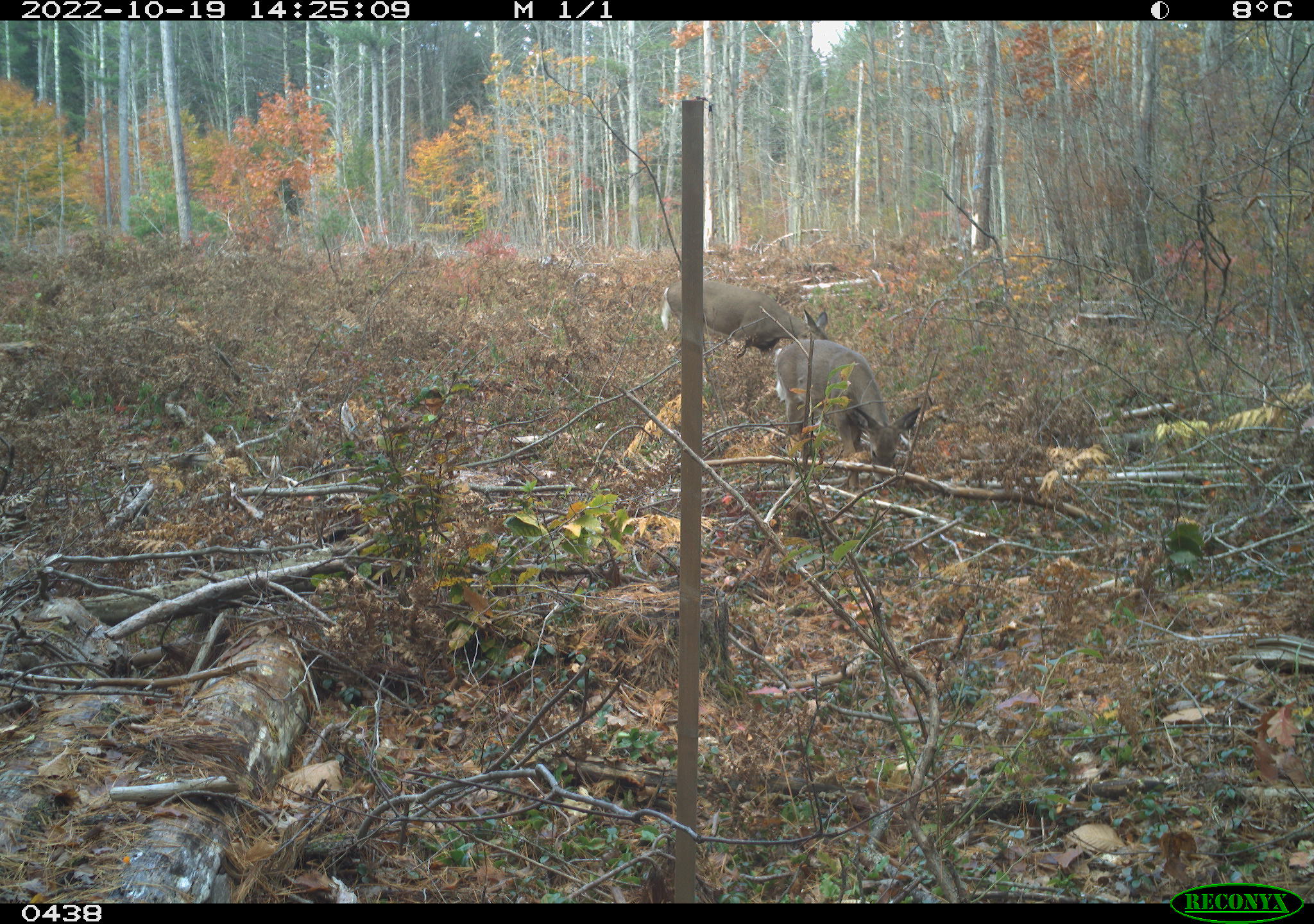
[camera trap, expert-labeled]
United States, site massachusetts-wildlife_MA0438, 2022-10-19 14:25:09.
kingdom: Animalia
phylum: Chordata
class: Mammalia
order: Artiodactyla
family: Cervidae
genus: Odocoileus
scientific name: Odocoileus virginianus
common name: white-tailed deer